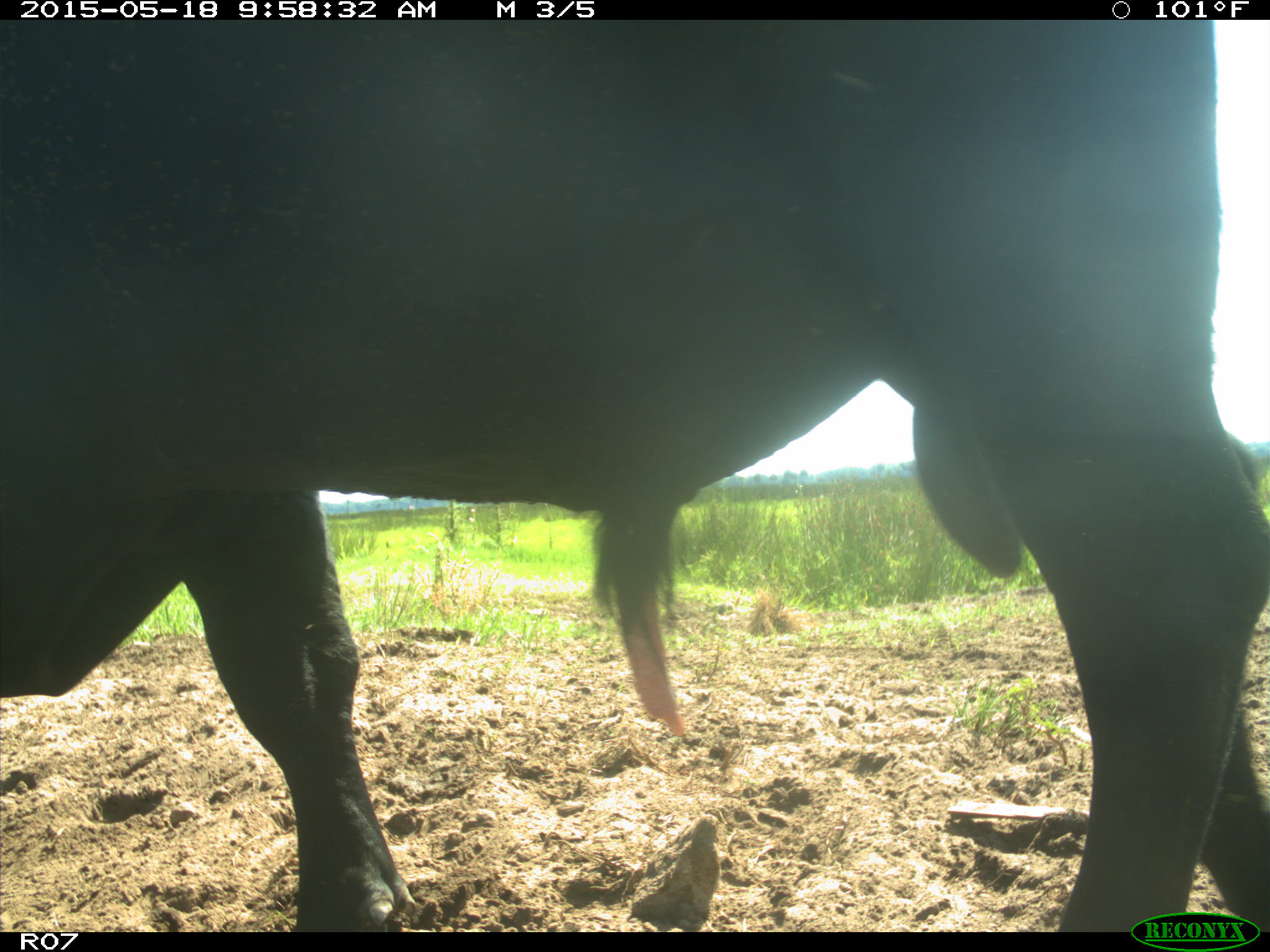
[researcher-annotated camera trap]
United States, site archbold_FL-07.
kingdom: Animalia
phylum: Chordata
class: Mammalia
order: Artiodactyla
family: Bovidae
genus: Bos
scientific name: Bos taurus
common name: domestic cow